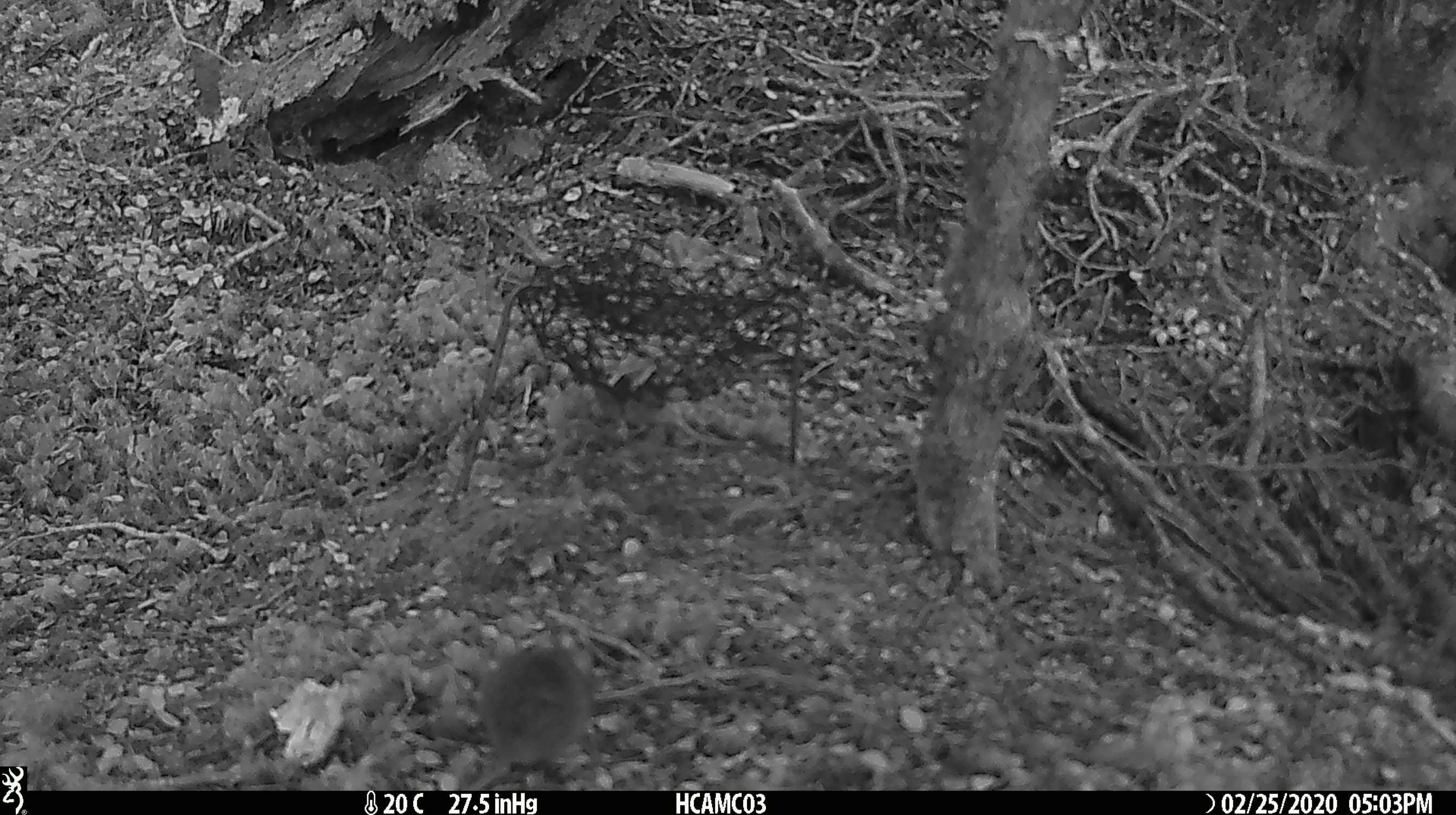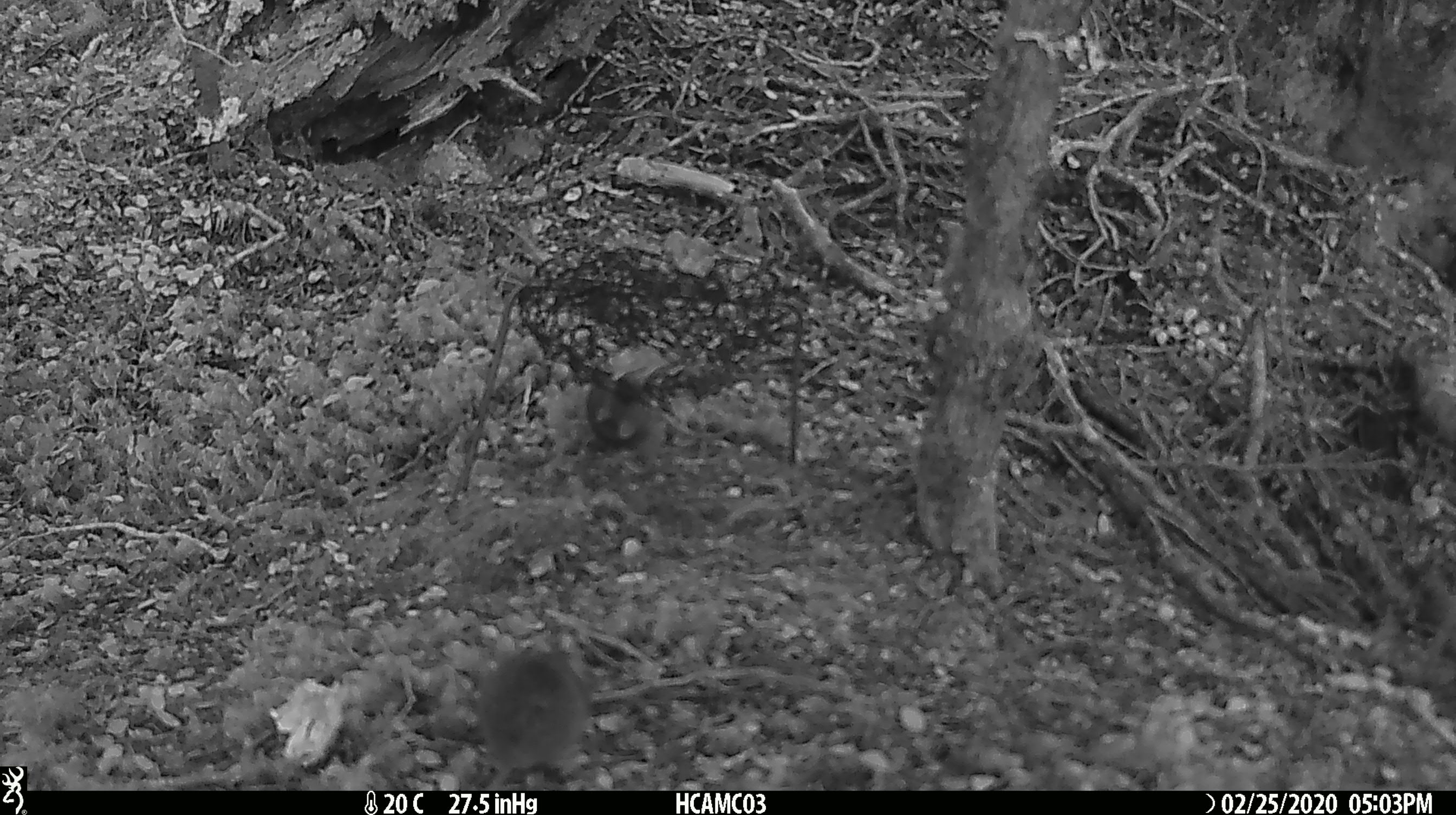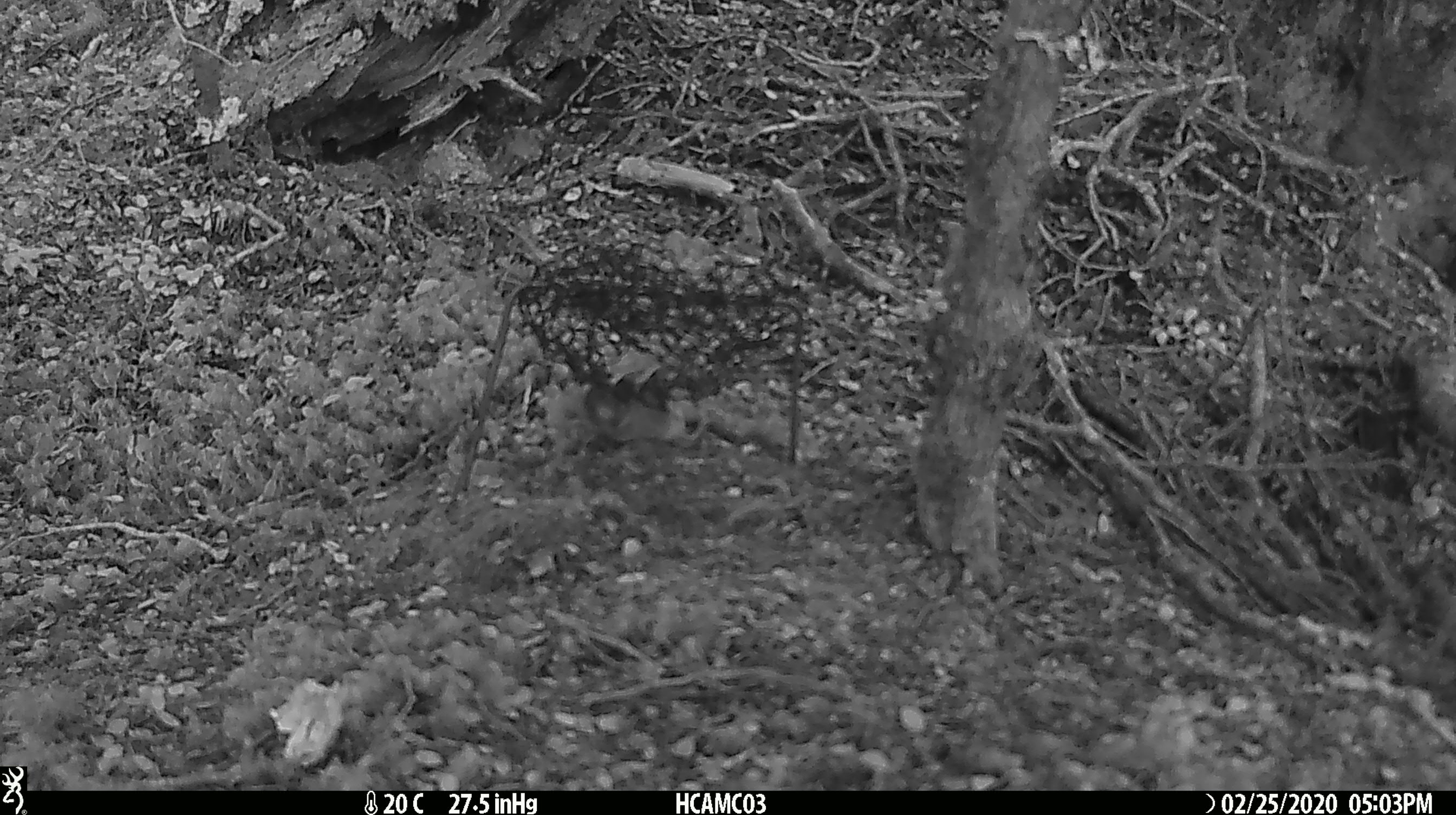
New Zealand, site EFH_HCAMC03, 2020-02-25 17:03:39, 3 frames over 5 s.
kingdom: Animalia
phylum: Chordata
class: Mammalia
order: Rodentia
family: Muridae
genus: Mus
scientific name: Mus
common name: mouse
Mouse (Mus).